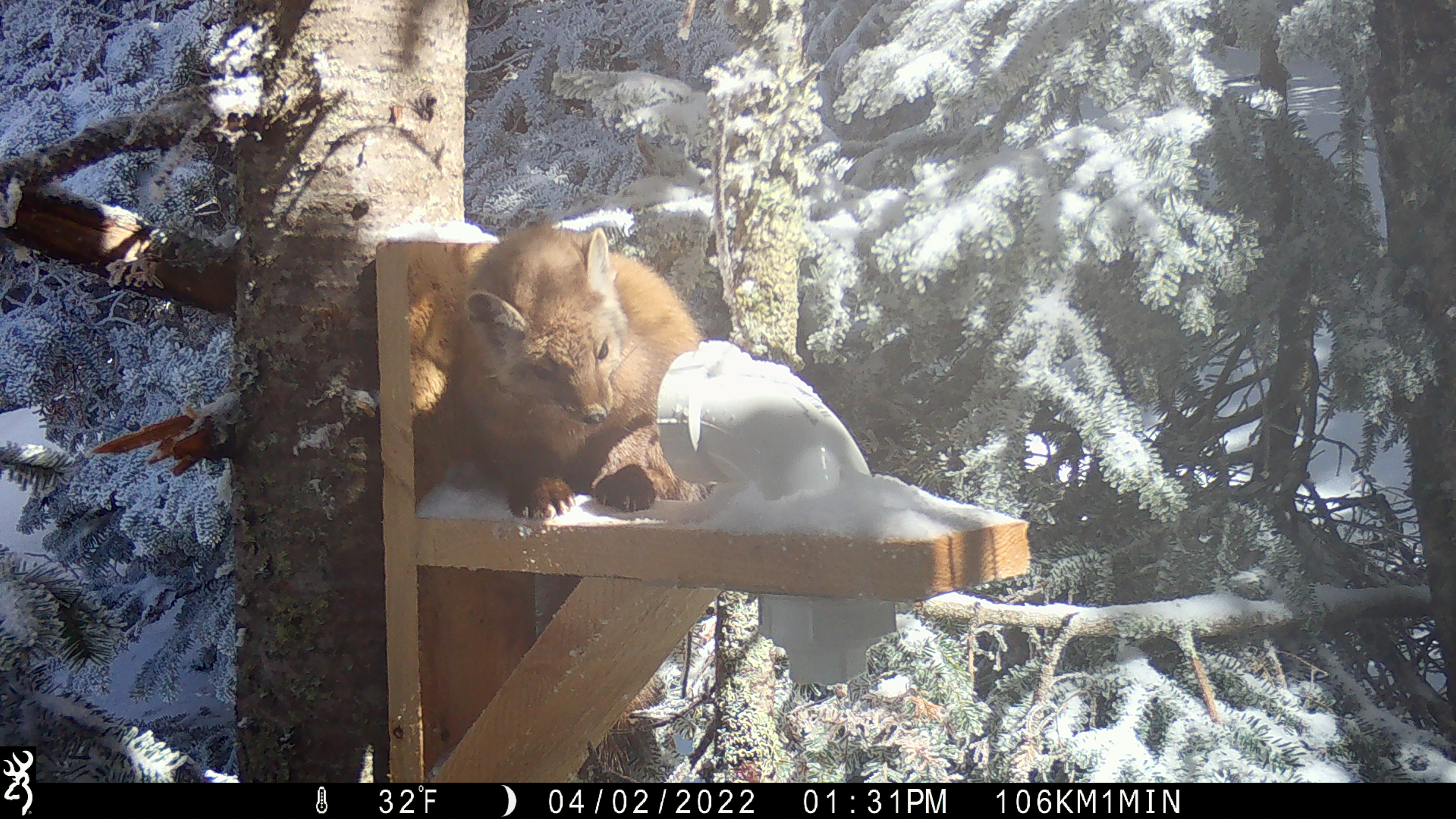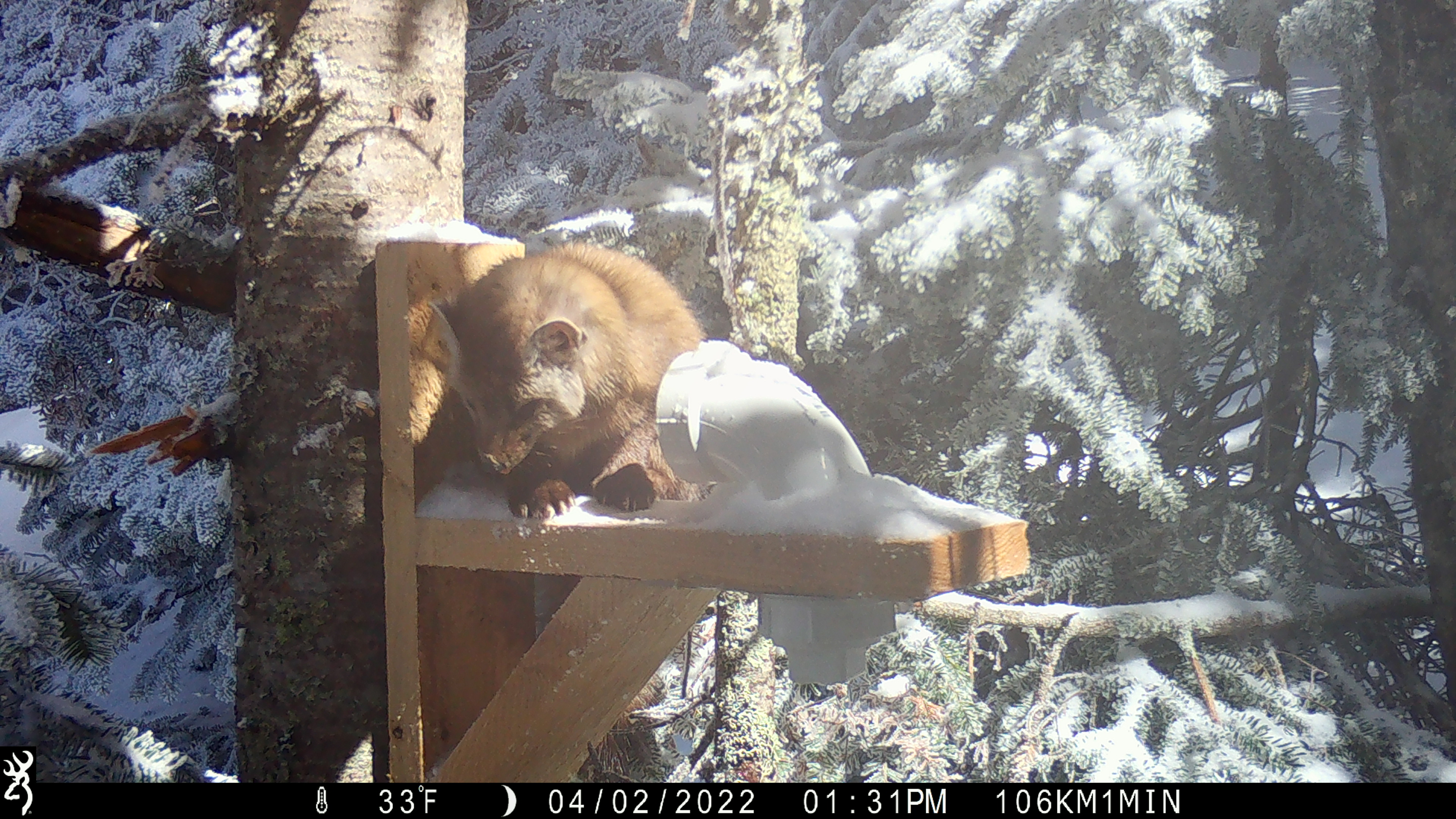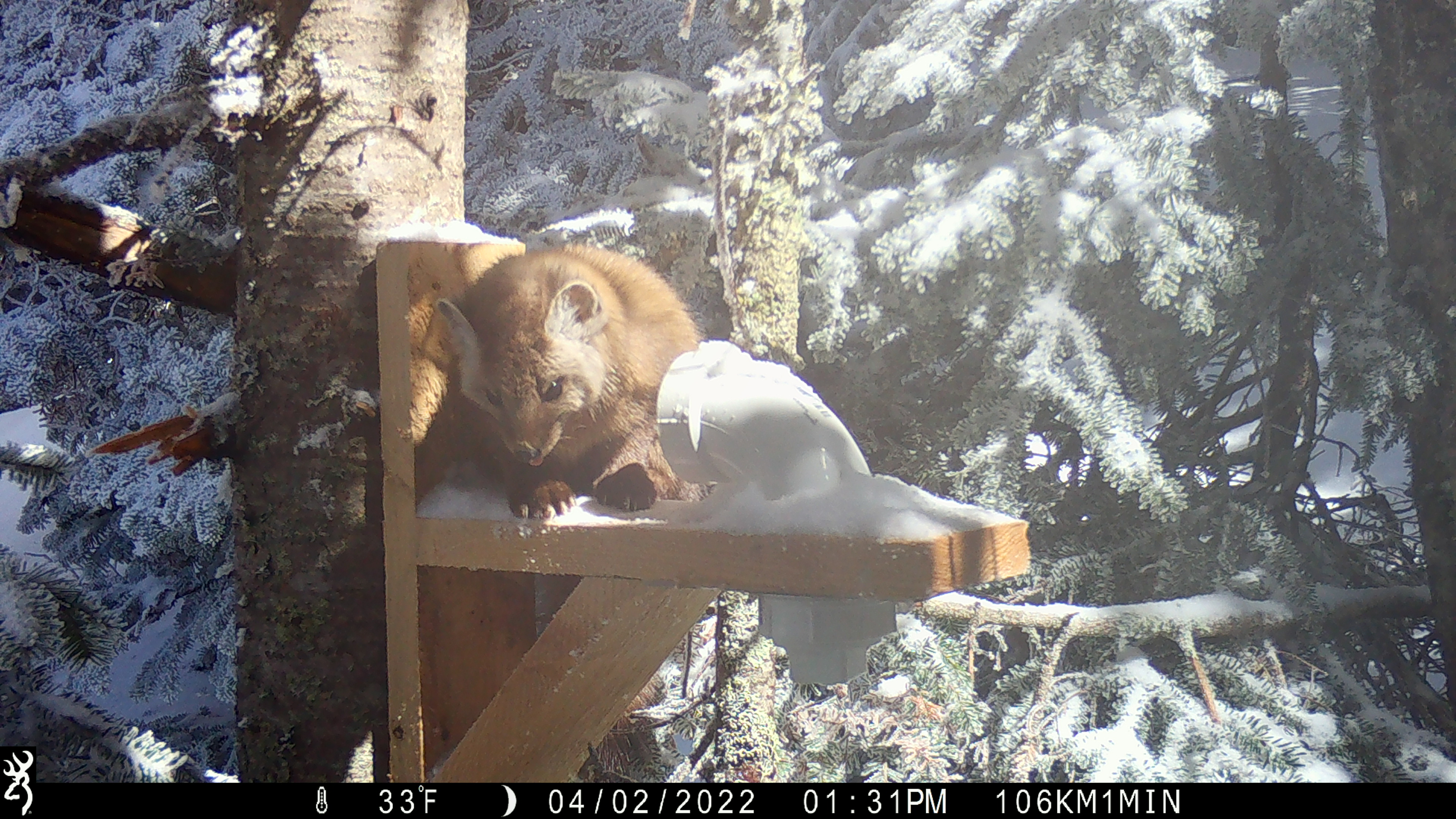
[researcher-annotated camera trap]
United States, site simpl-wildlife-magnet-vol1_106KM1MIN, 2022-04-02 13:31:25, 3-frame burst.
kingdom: Animalia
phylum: Chordata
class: Mammalia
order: Carnivora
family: Mustelidae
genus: Martes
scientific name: Martes americana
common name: american marten